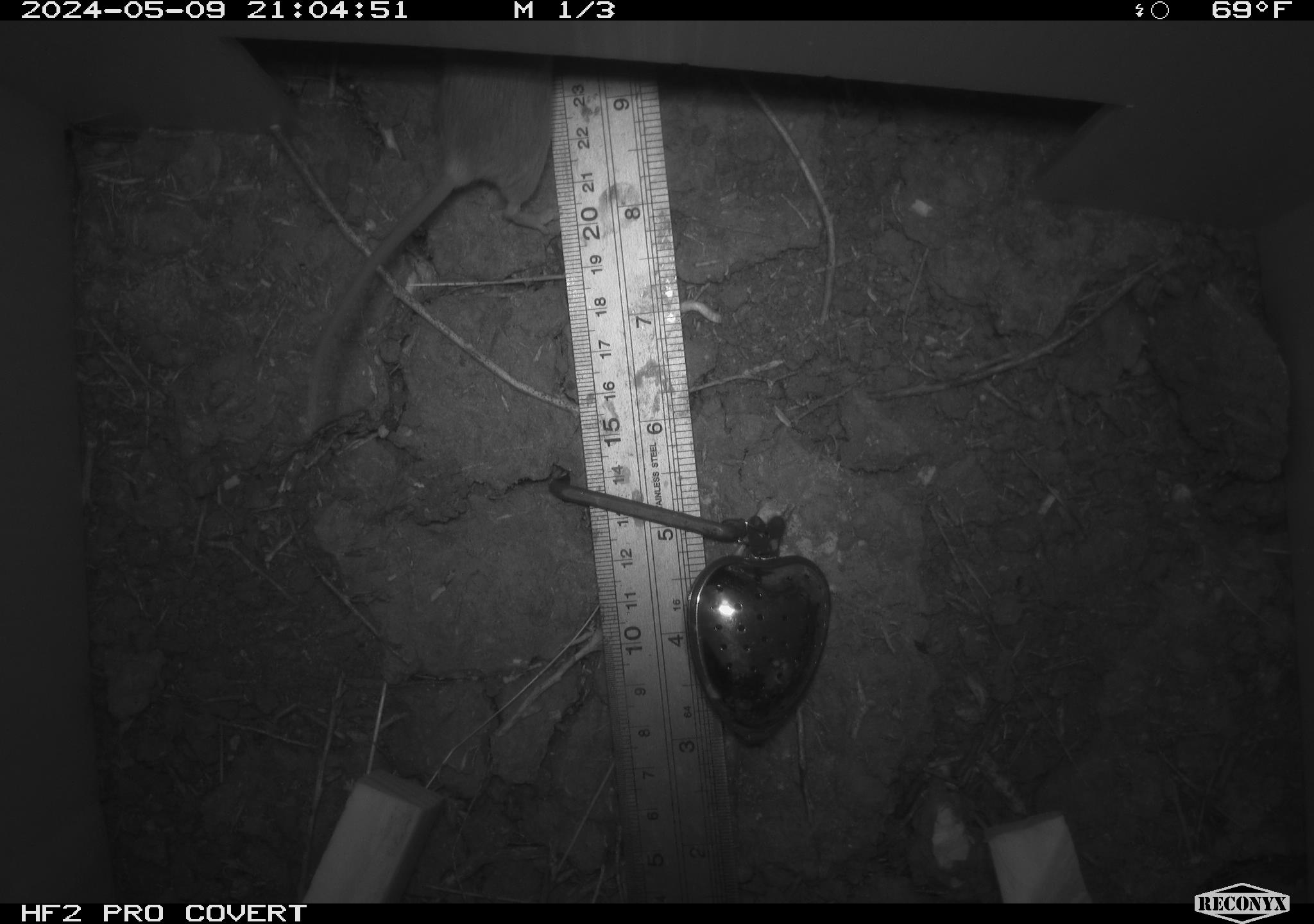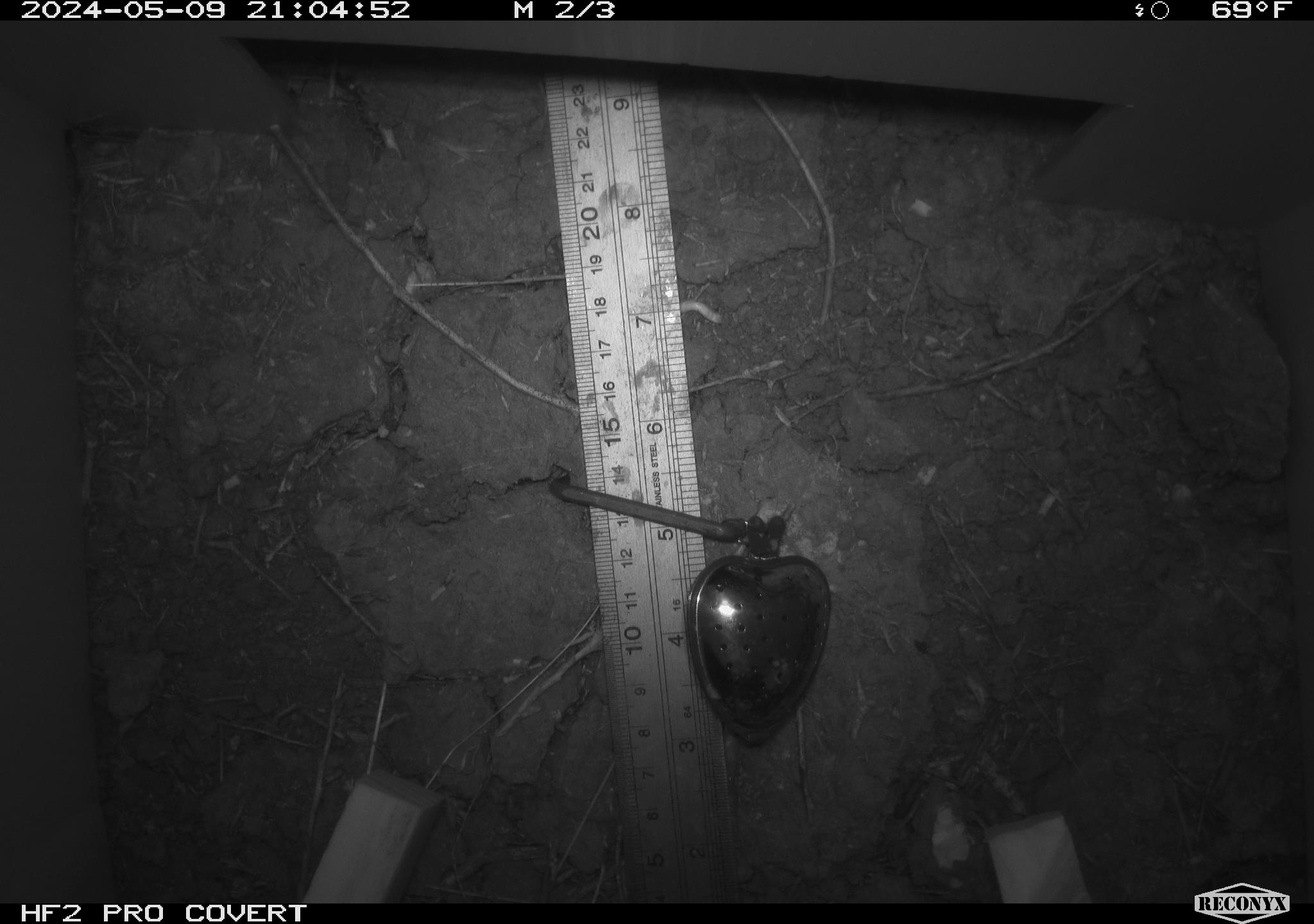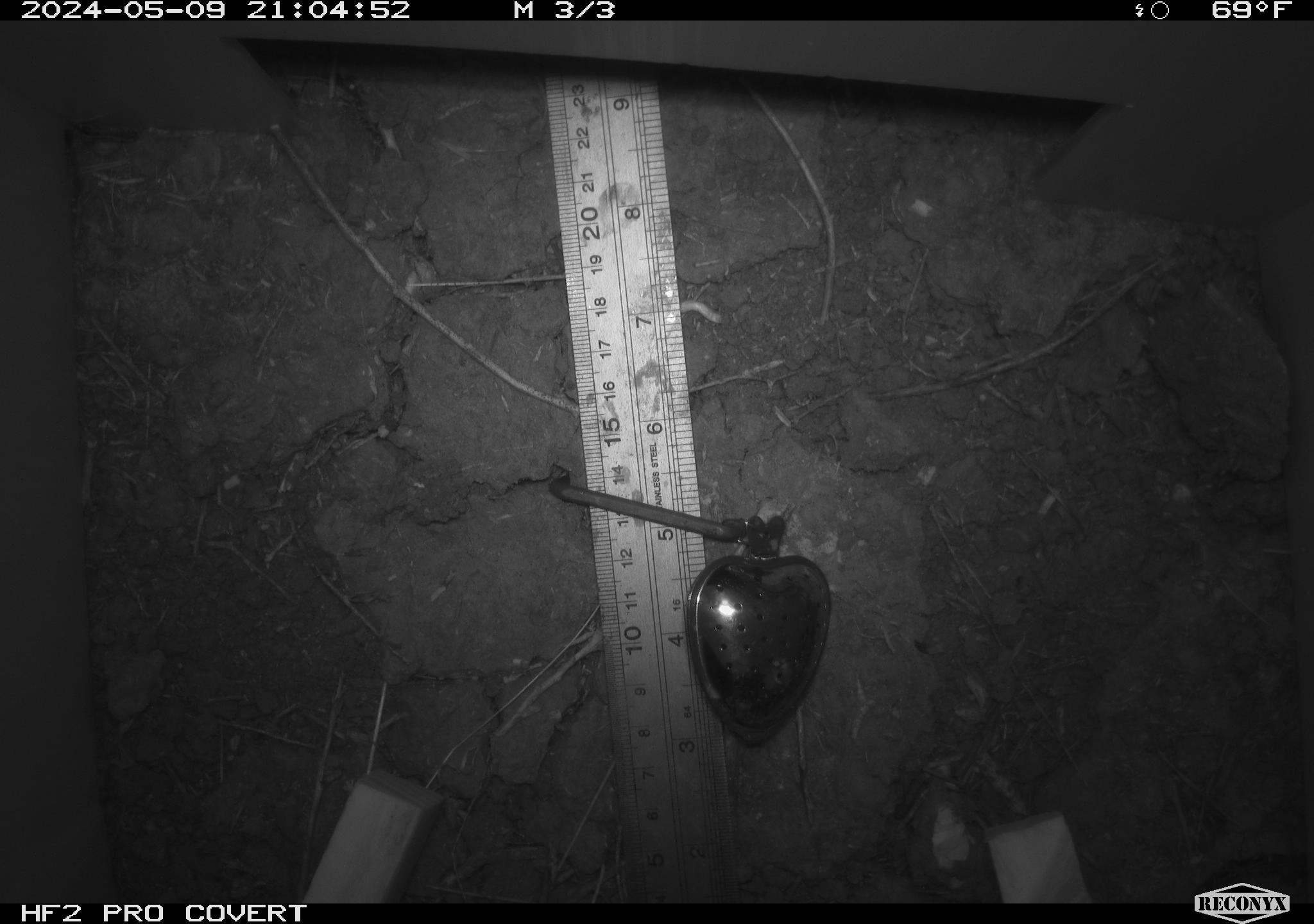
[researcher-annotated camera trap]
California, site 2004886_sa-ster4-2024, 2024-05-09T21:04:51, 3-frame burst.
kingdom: Animalia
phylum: Chordata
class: Mammalia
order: Rodentia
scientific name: Rodentia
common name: mouse species